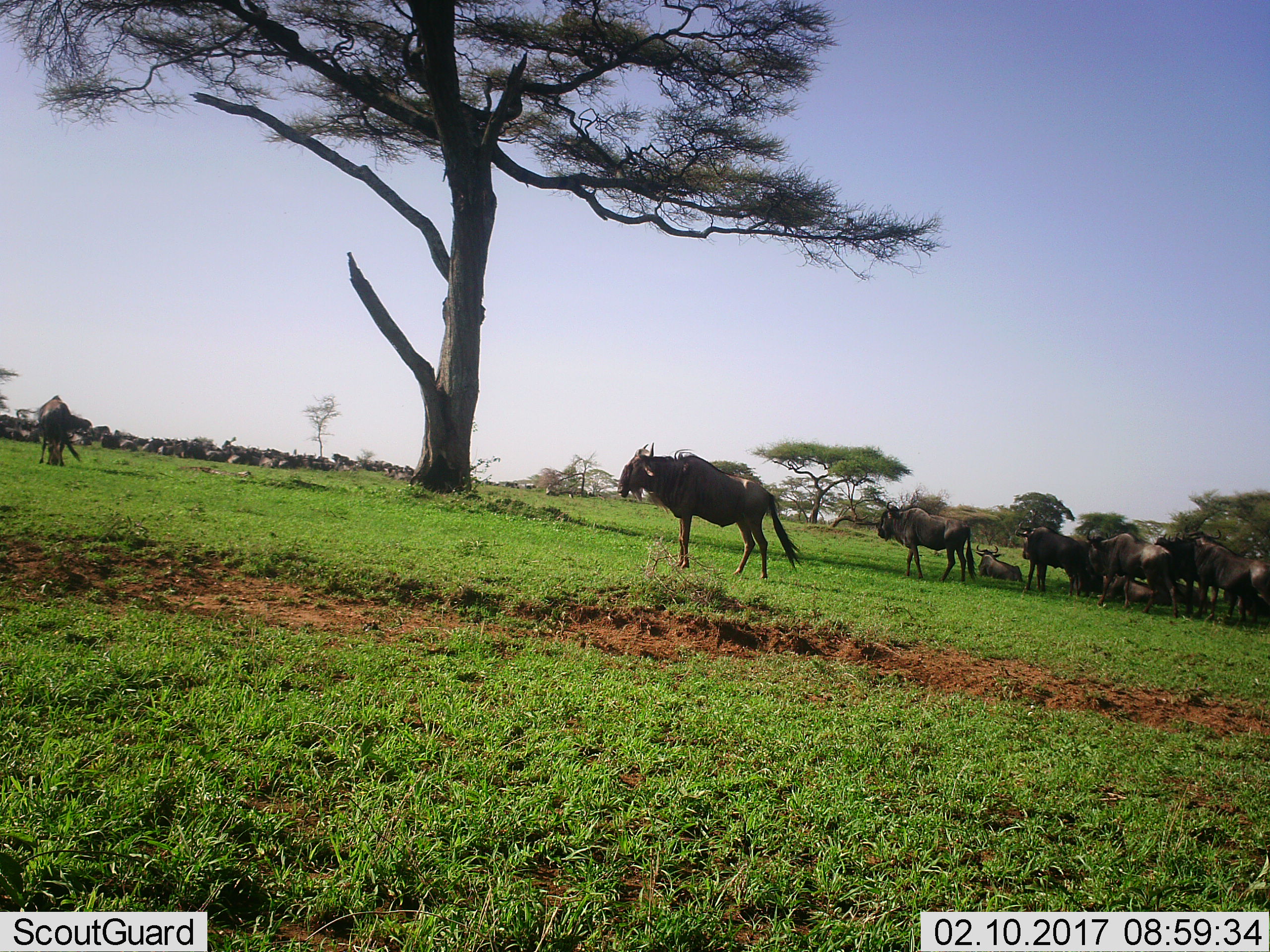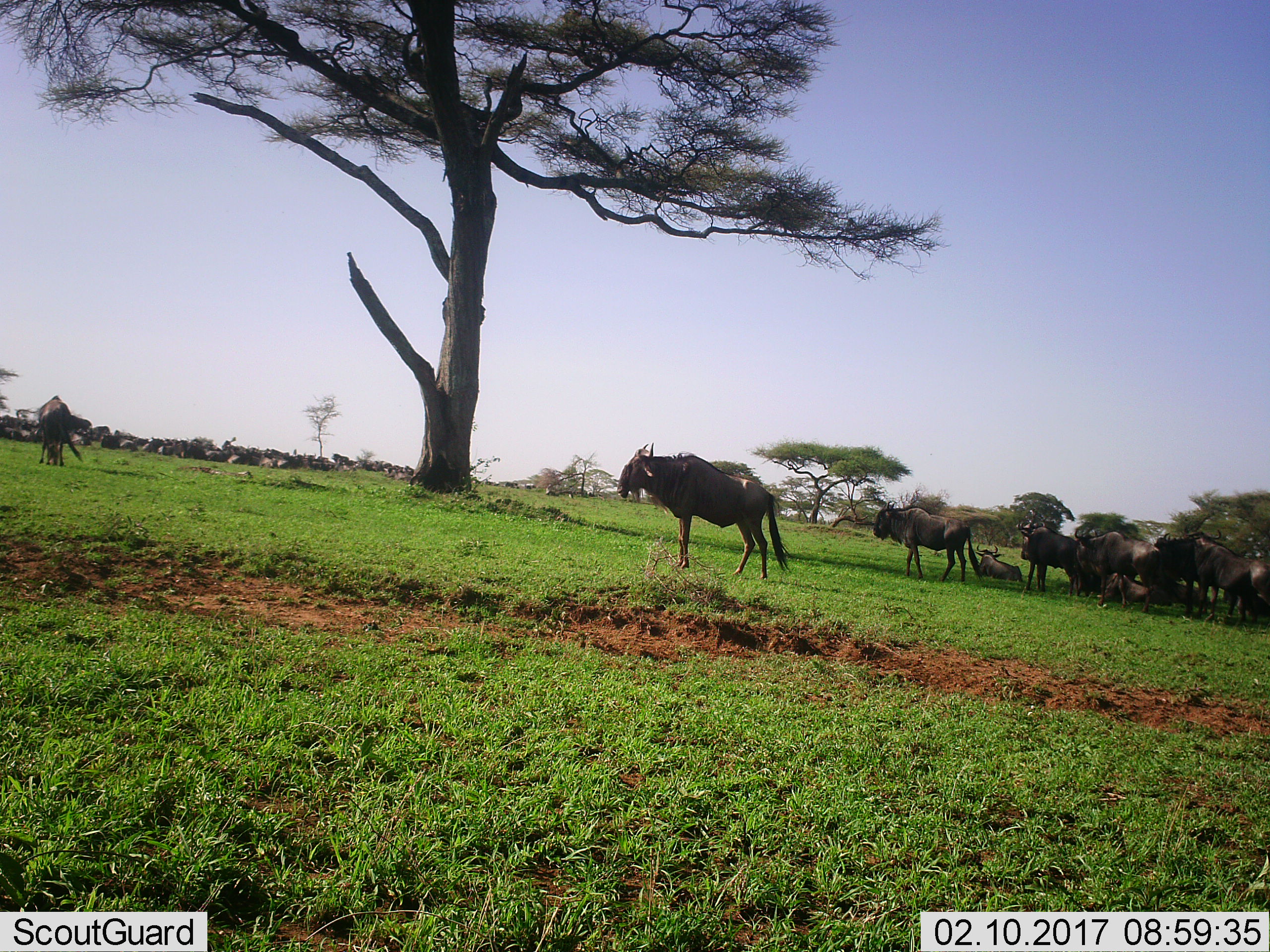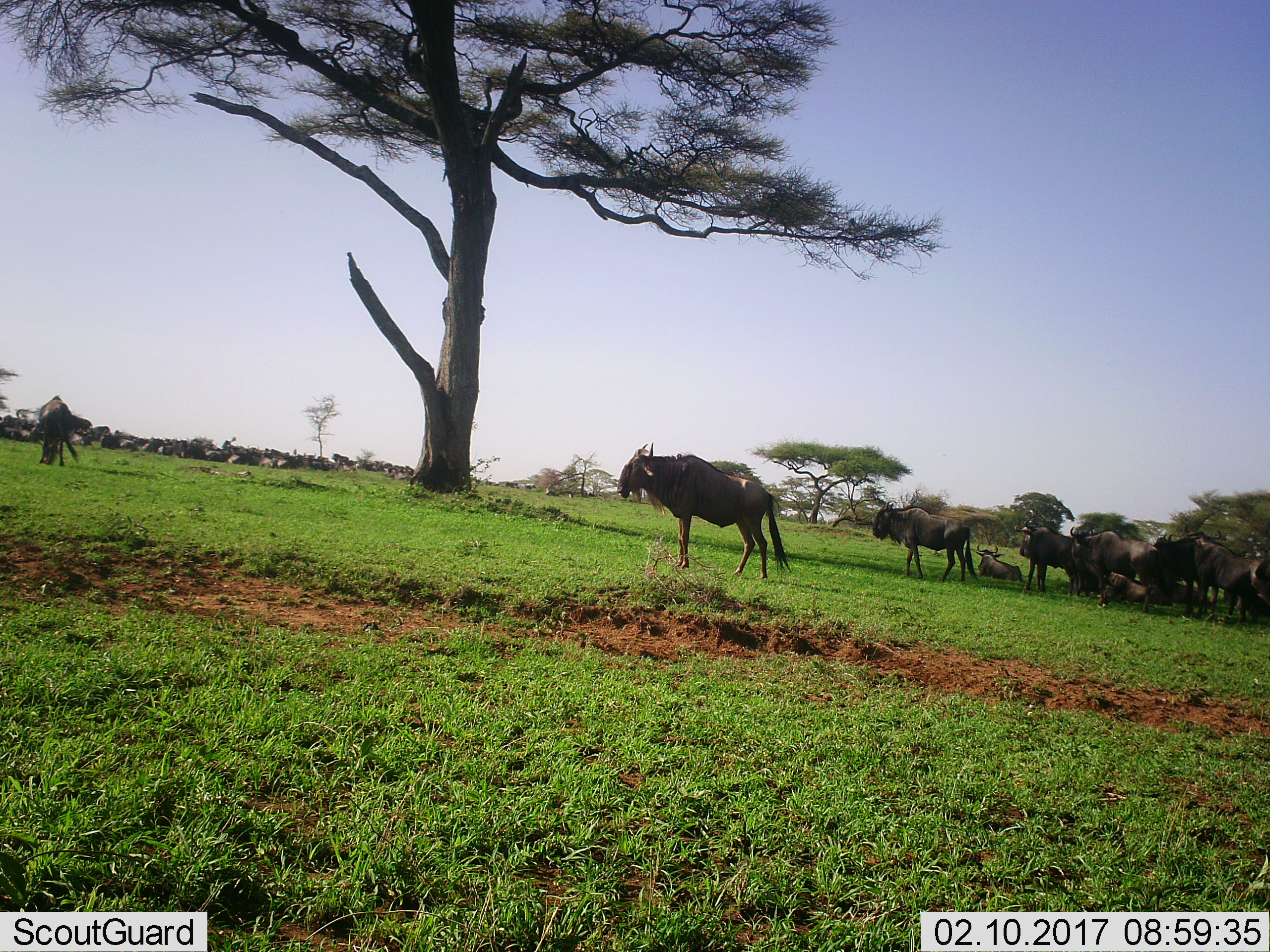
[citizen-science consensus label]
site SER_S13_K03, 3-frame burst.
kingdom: Animalia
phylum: Chordata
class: Mammalia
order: Artiodactyla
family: Bovidae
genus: Connochaetes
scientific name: Connochaetes taurinus taurinus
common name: blue wildebeest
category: wildebeestblue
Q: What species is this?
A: Wildebeestblue (blue wildebeest) (Connochaetes taurinus taurinus).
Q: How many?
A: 11-50.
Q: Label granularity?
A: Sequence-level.